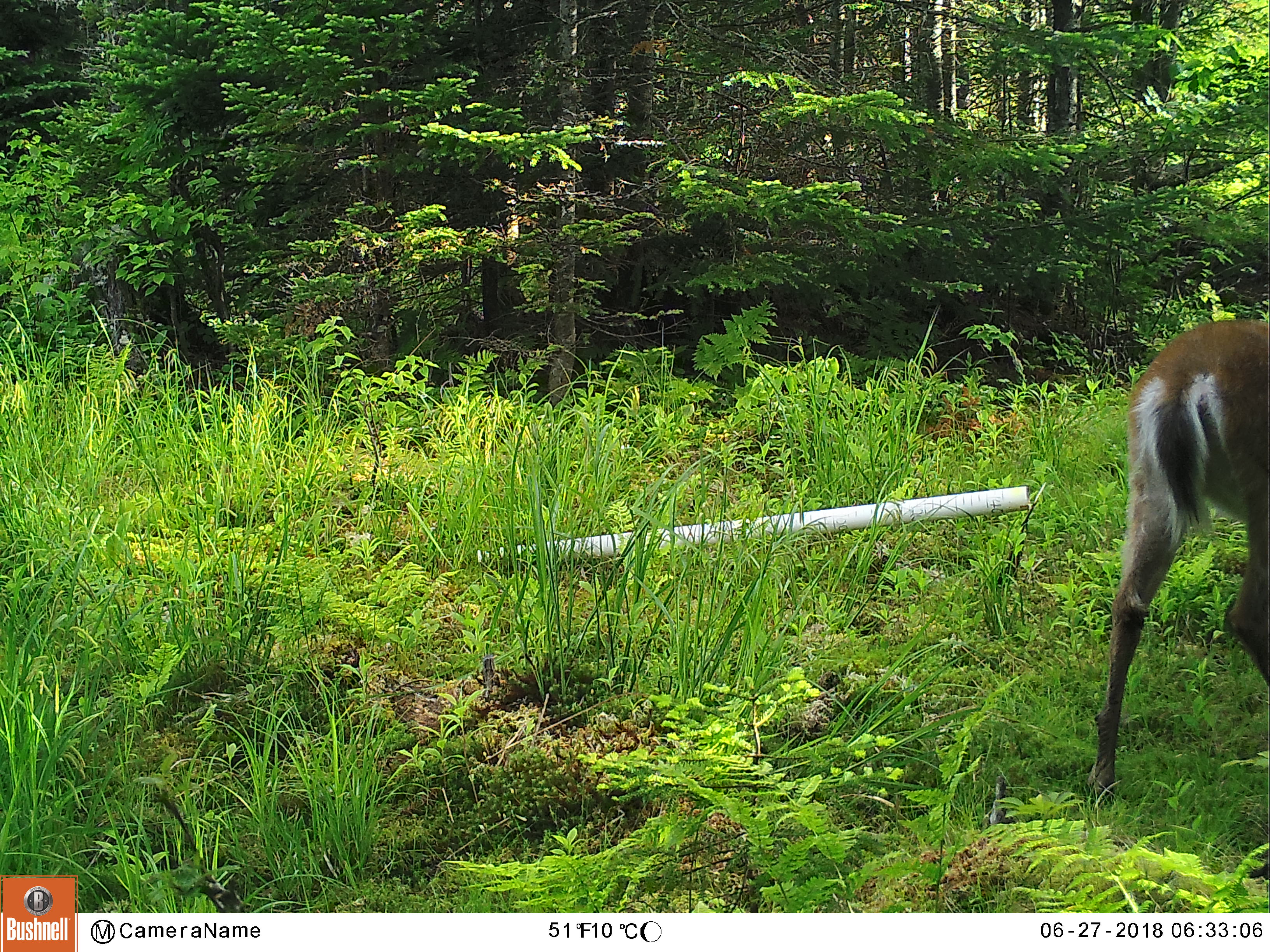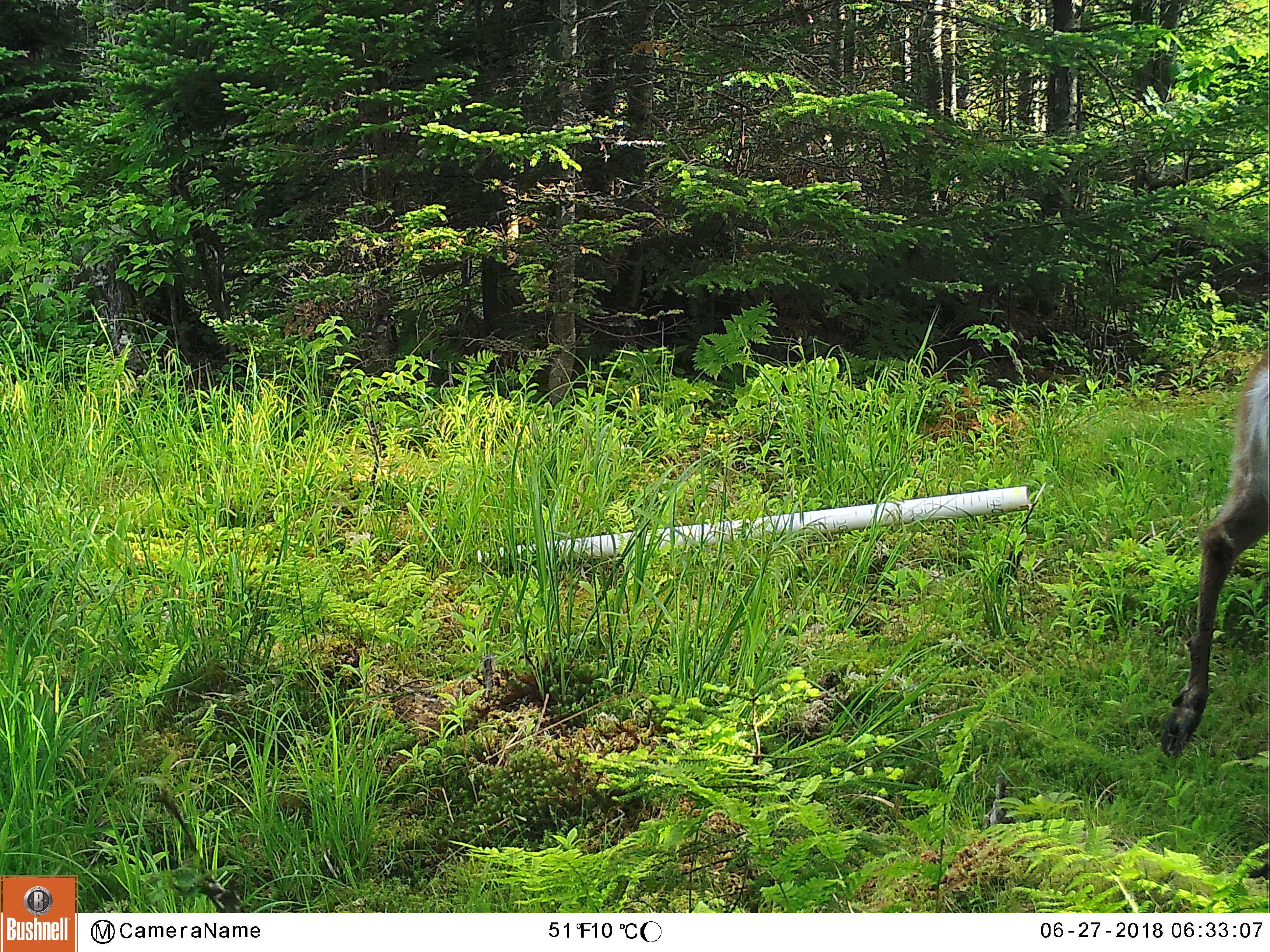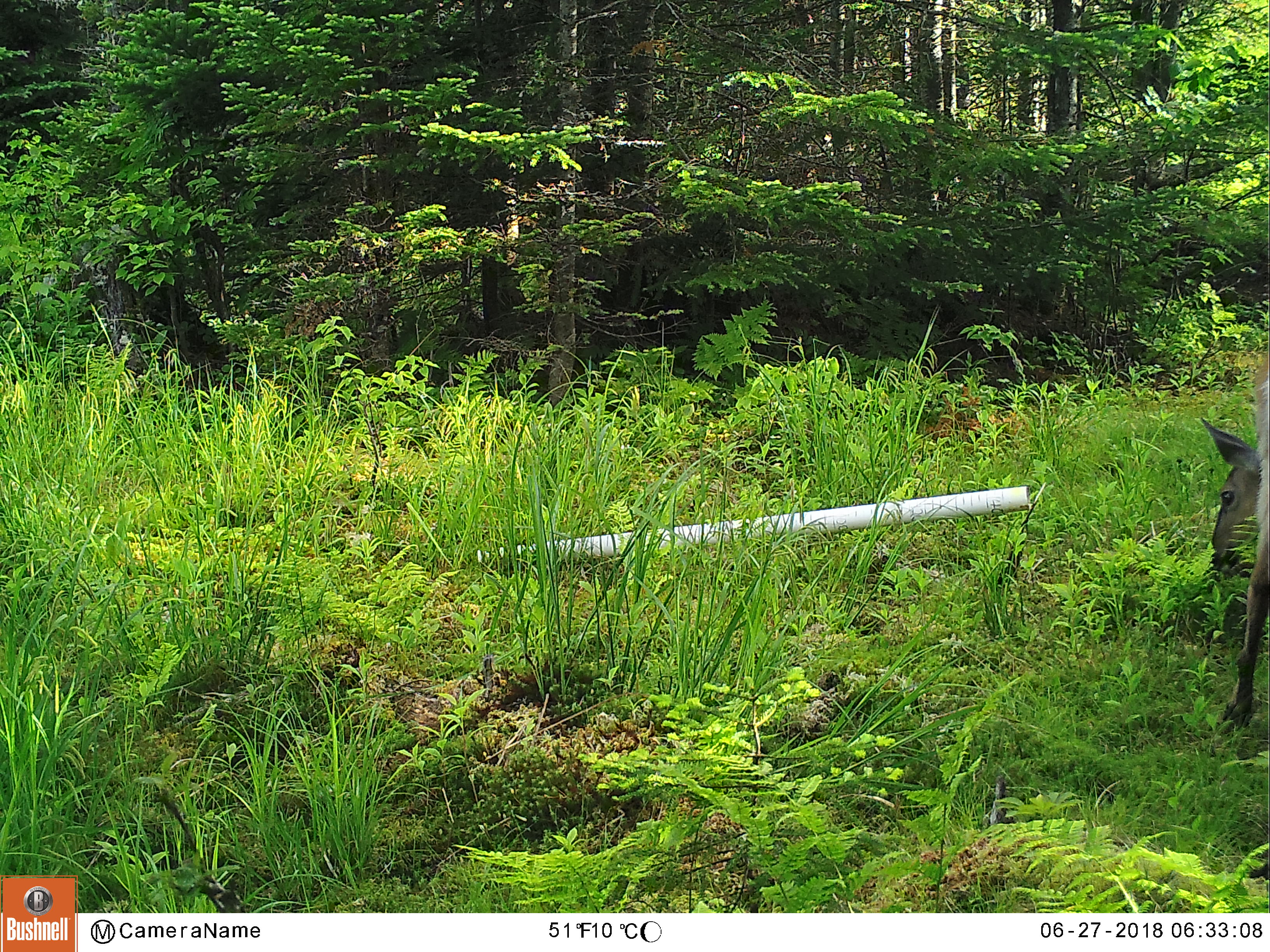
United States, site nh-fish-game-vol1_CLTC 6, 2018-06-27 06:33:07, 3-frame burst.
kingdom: Animalia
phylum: Chordata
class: Mammalia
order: Artiodactyla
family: Cervidae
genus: Odocoileus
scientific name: Odocoileus virginianus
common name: white-tailed deer